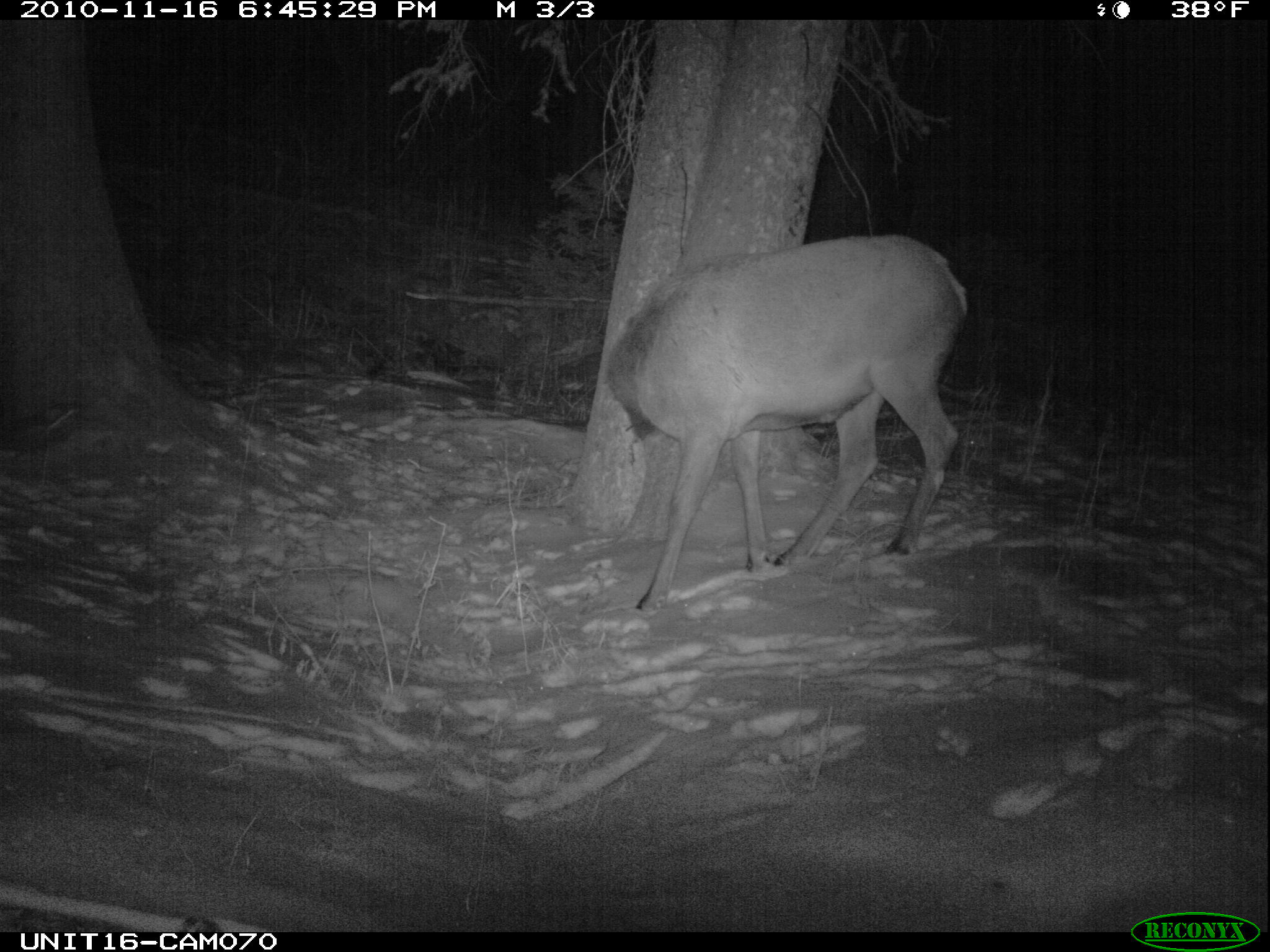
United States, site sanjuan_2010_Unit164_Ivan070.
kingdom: Animalia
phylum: Chordata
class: Mammalia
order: Artiodactyla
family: Cervidae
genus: Cervus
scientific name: Cervus elaphus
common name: red deer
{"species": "Cervus elaphus (red deer)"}